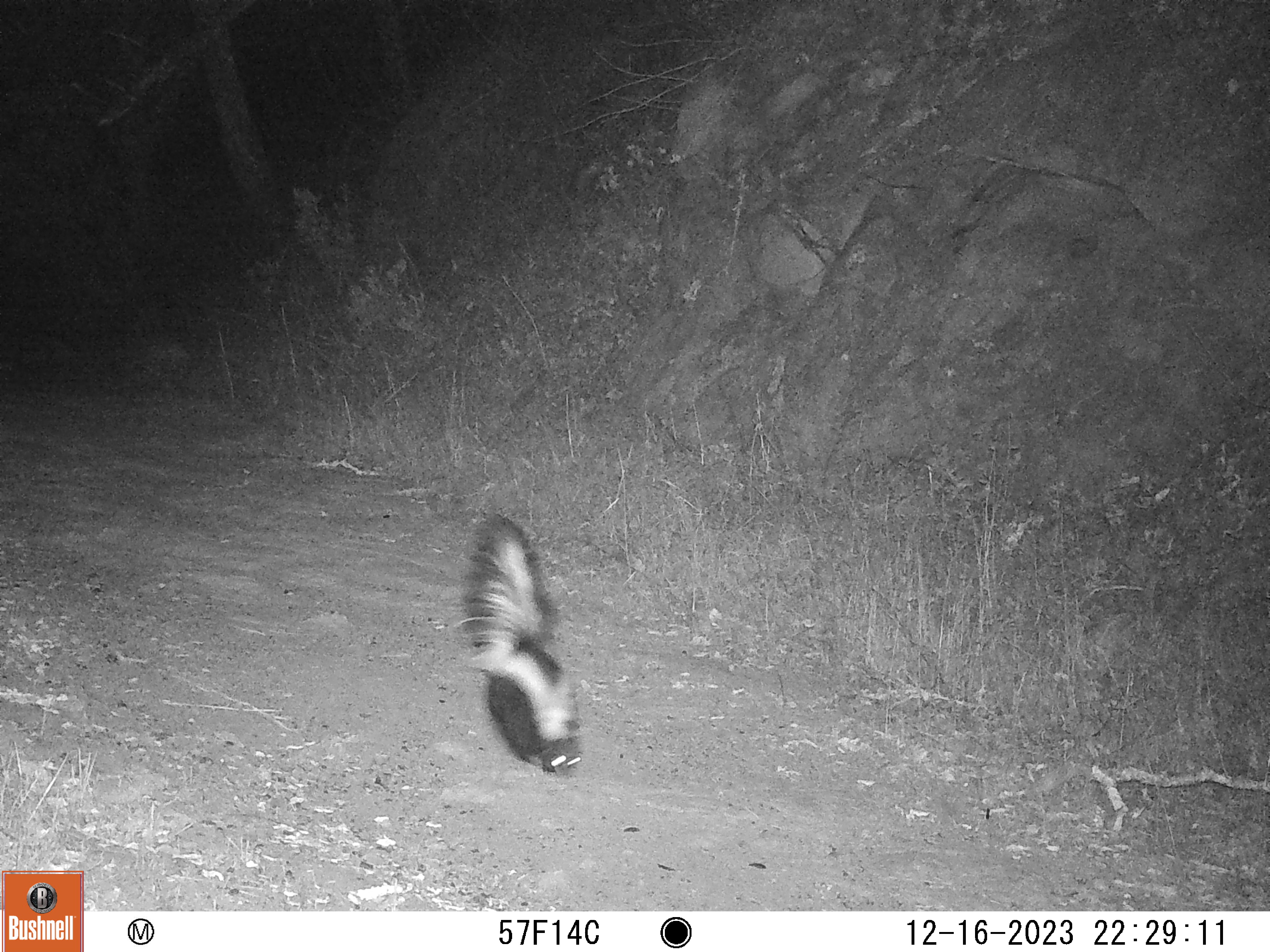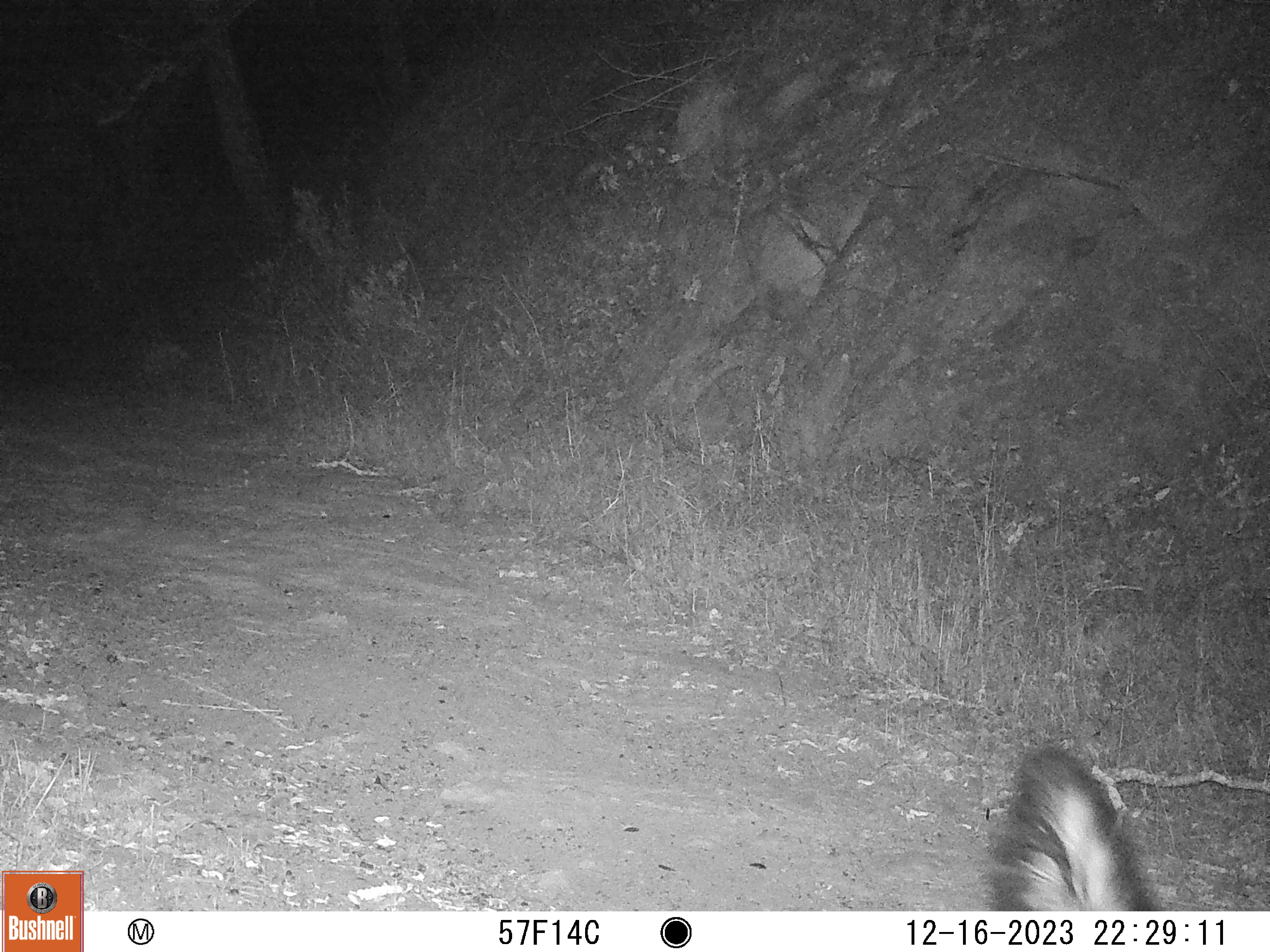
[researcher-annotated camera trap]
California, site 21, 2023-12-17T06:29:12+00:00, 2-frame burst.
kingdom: Animalia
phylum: Chordata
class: Mammalia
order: Carnivora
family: Mephitidae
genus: Mephitis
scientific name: Mephitis mephitis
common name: striped skunk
Striped skunk (Mephitis mephitis).